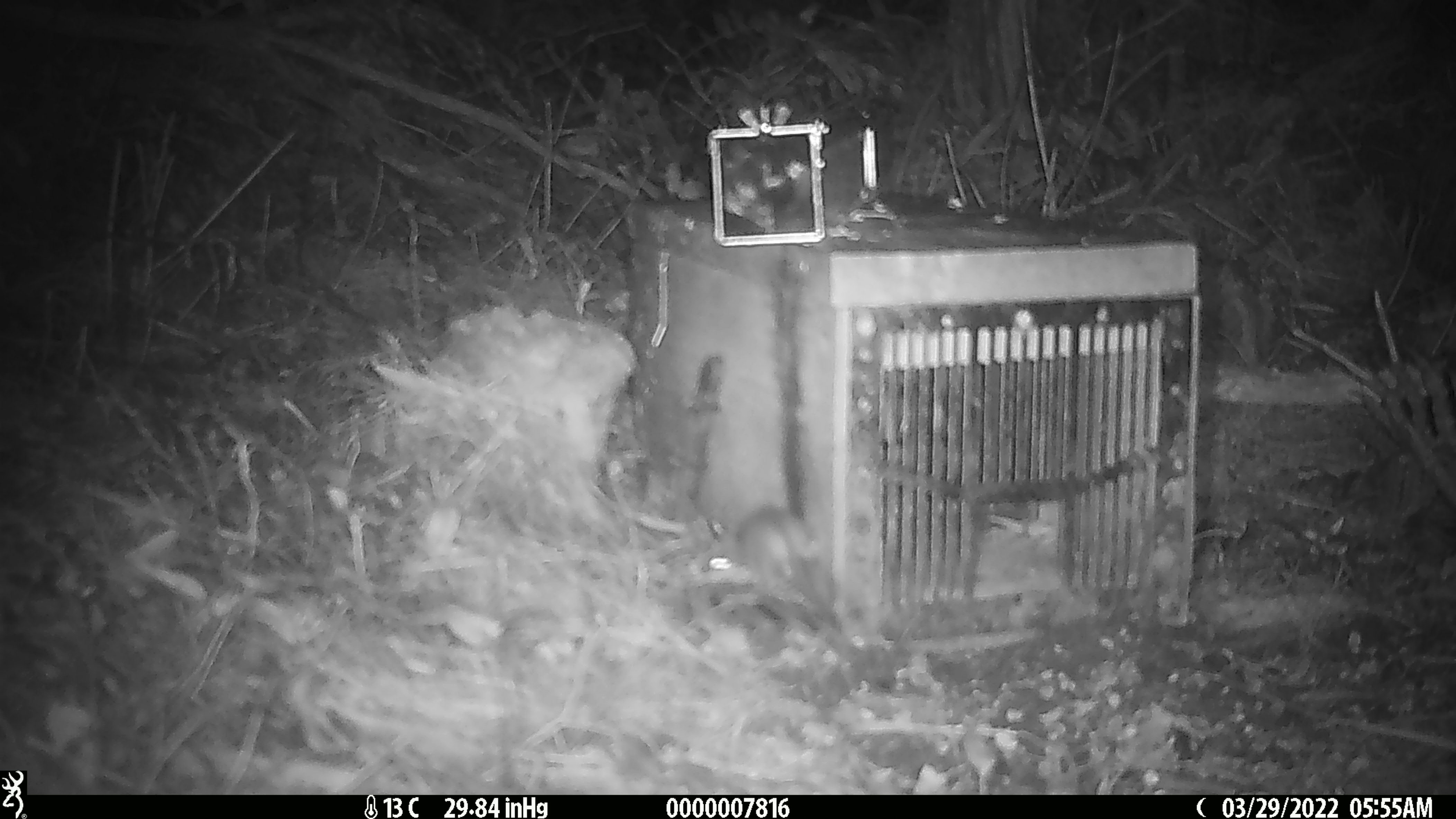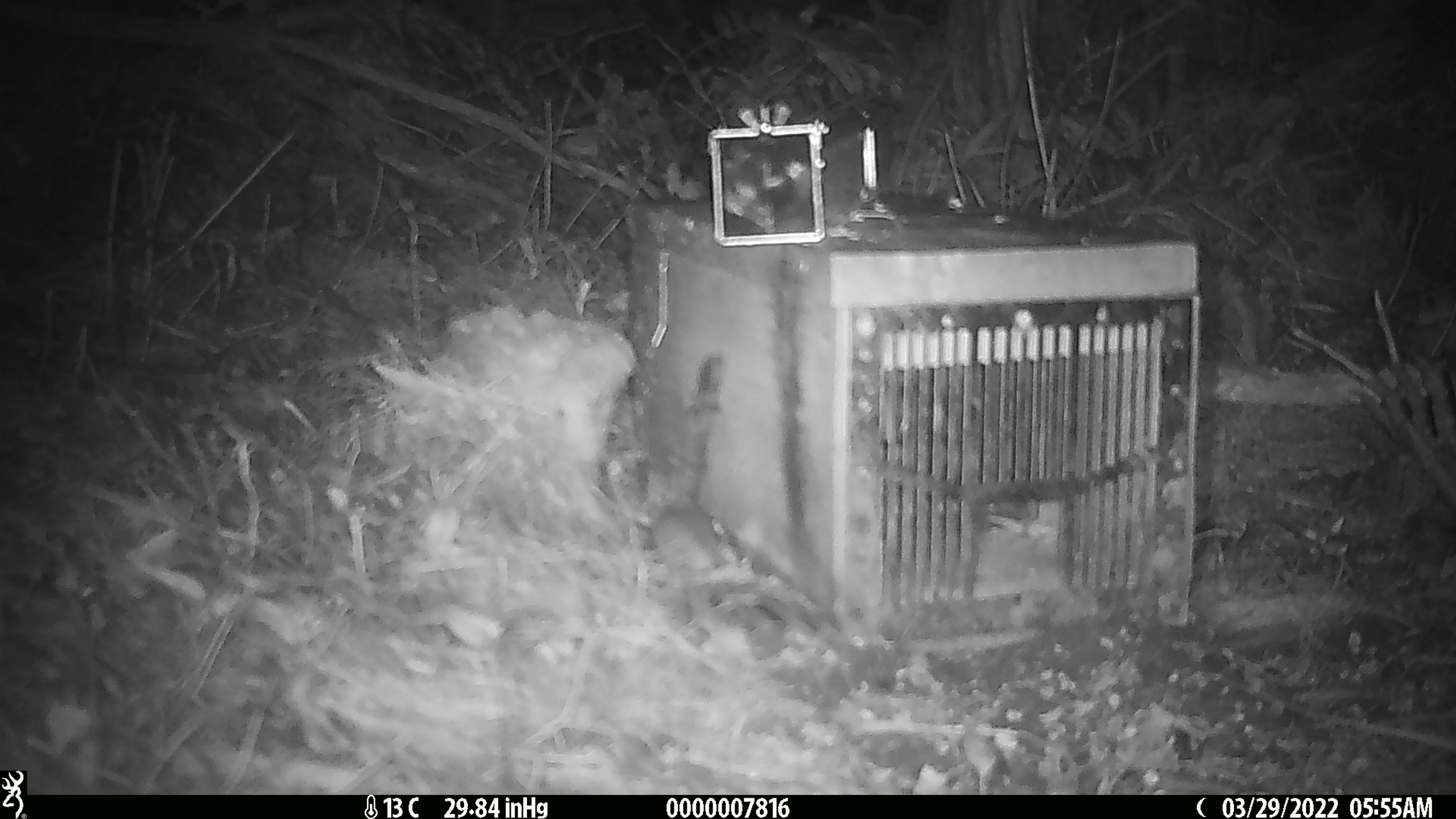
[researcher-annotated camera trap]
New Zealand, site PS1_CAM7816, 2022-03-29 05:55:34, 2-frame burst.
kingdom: Animalia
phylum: Chordata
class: Mammalia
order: Rodentia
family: Muridae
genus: Mus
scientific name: Mus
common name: mouse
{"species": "mouse (Mus)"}